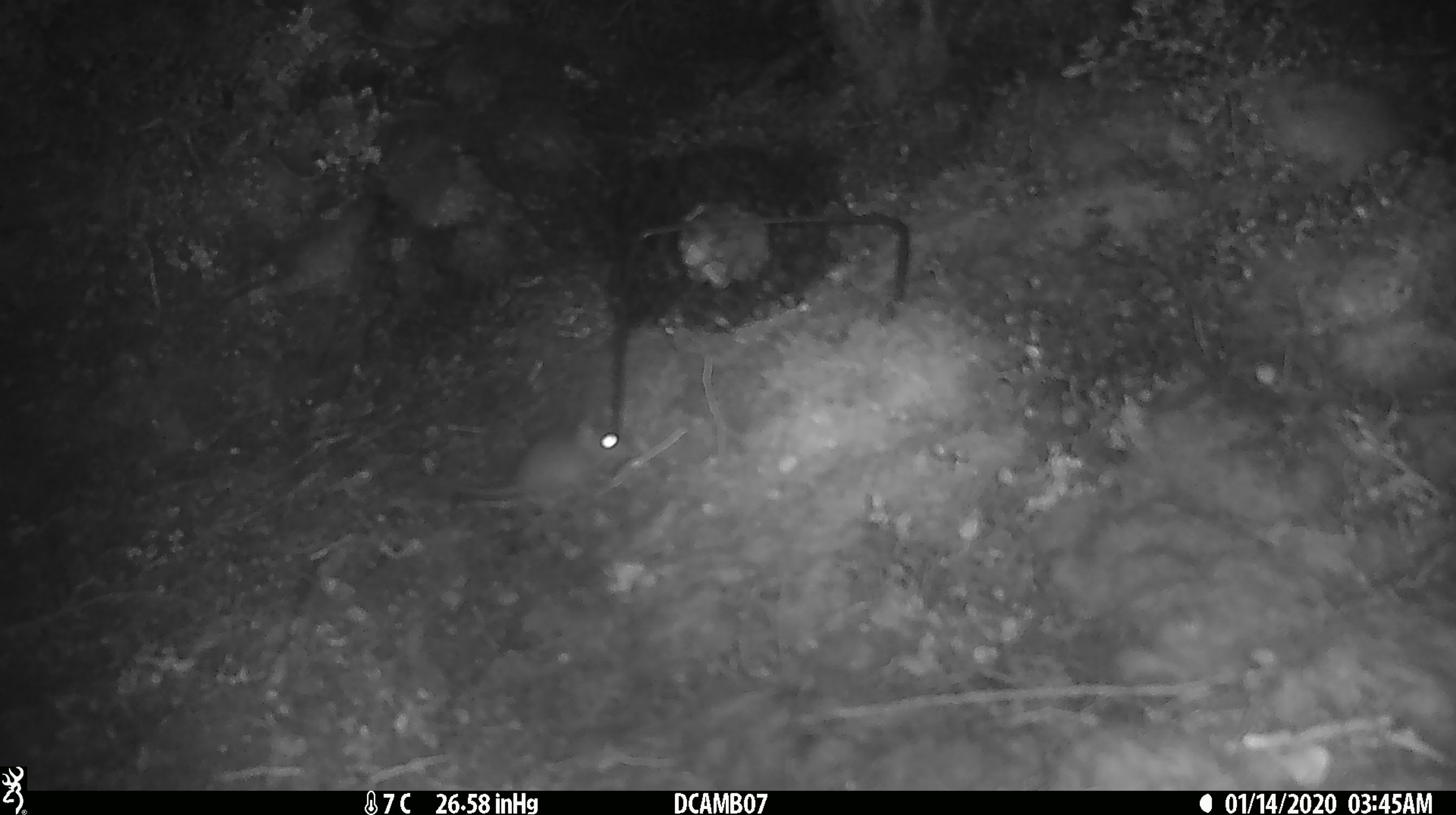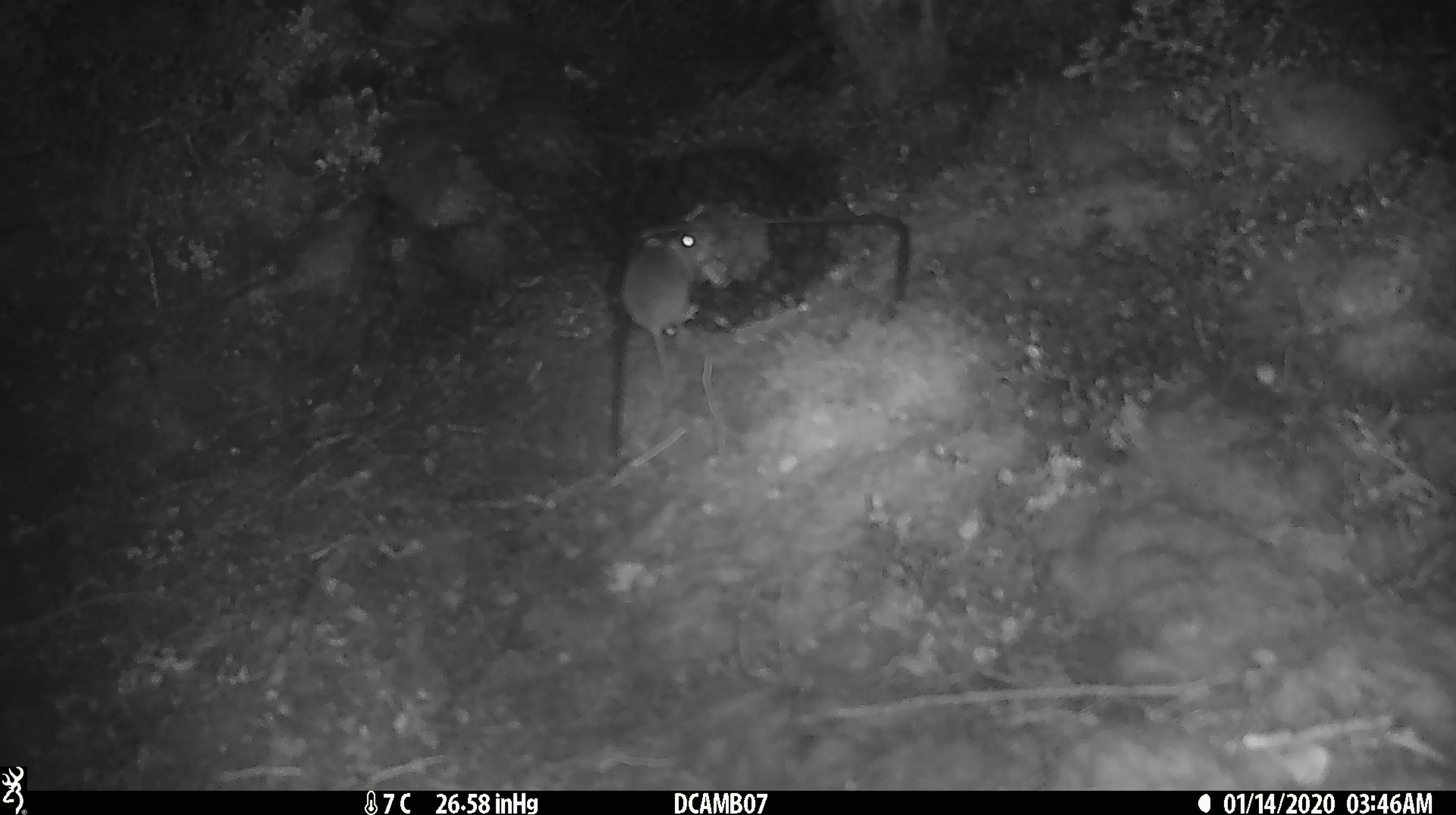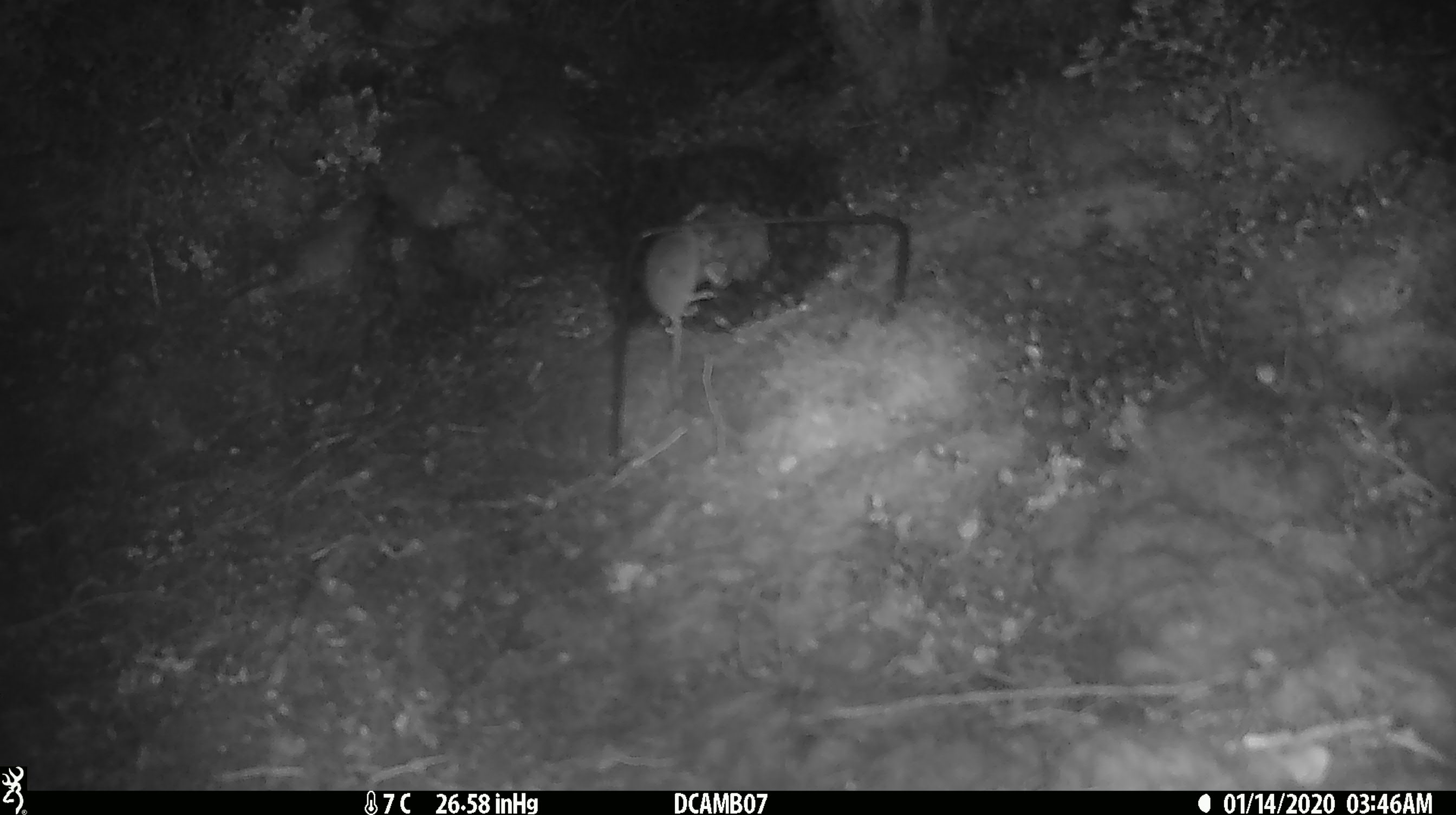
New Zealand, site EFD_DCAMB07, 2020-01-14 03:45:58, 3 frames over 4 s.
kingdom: Animalia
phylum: Chordata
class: Mammalia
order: Rodentia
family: Muridae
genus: Mus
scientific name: Mus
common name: mouse